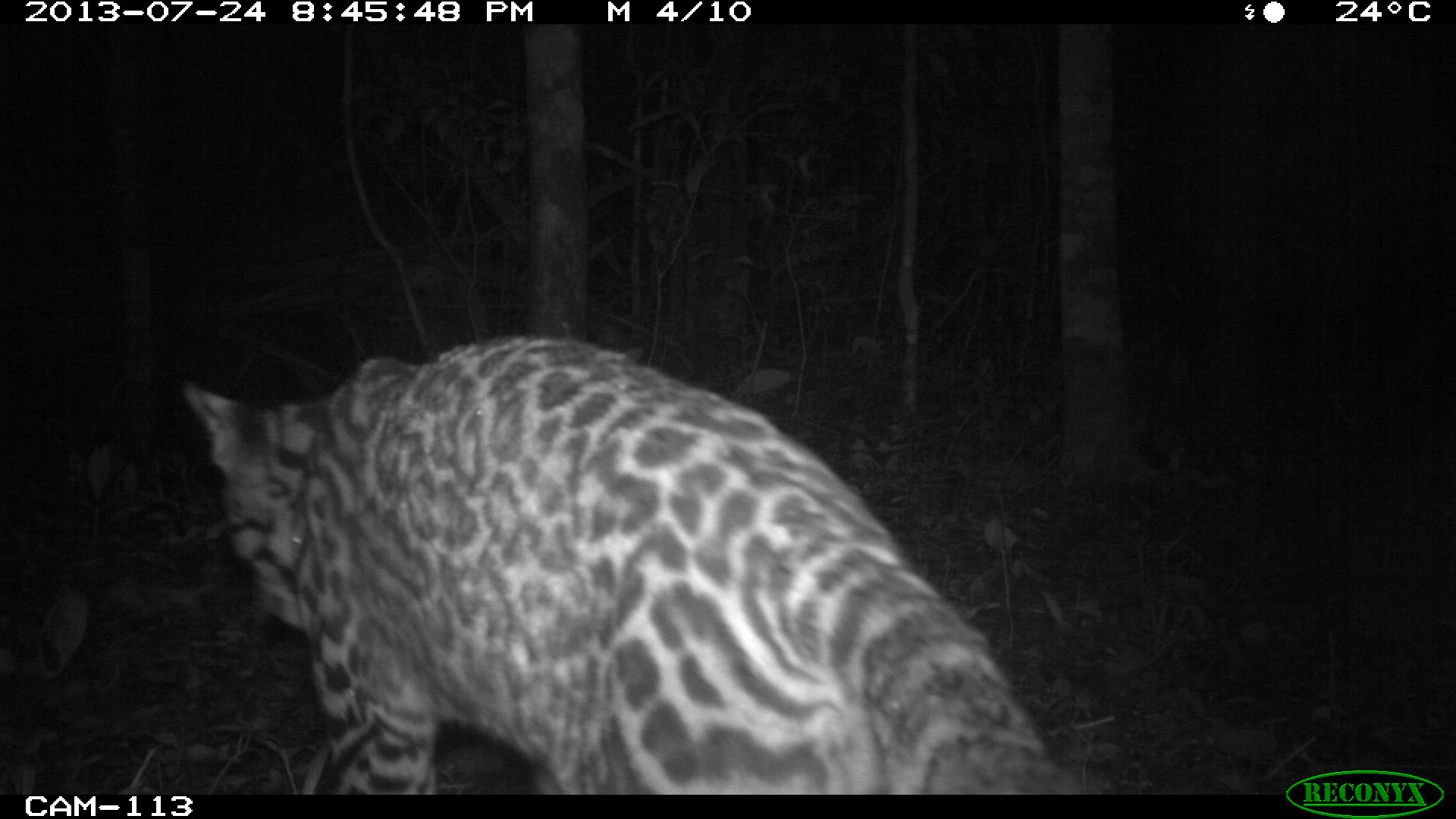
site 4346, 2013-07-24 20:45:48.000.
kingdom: Animalia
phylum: Chordata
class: Mammalia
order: Carnivora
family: Felidae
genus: Leopardus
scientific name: Leopardus pardalis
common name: ocelot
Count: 1.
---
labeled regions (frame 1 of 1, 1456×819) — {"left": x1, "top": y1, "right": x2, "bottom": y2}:
leopardus pardalis: {"left": 178, "top": 335, "right": 1097, "bottom": 795}